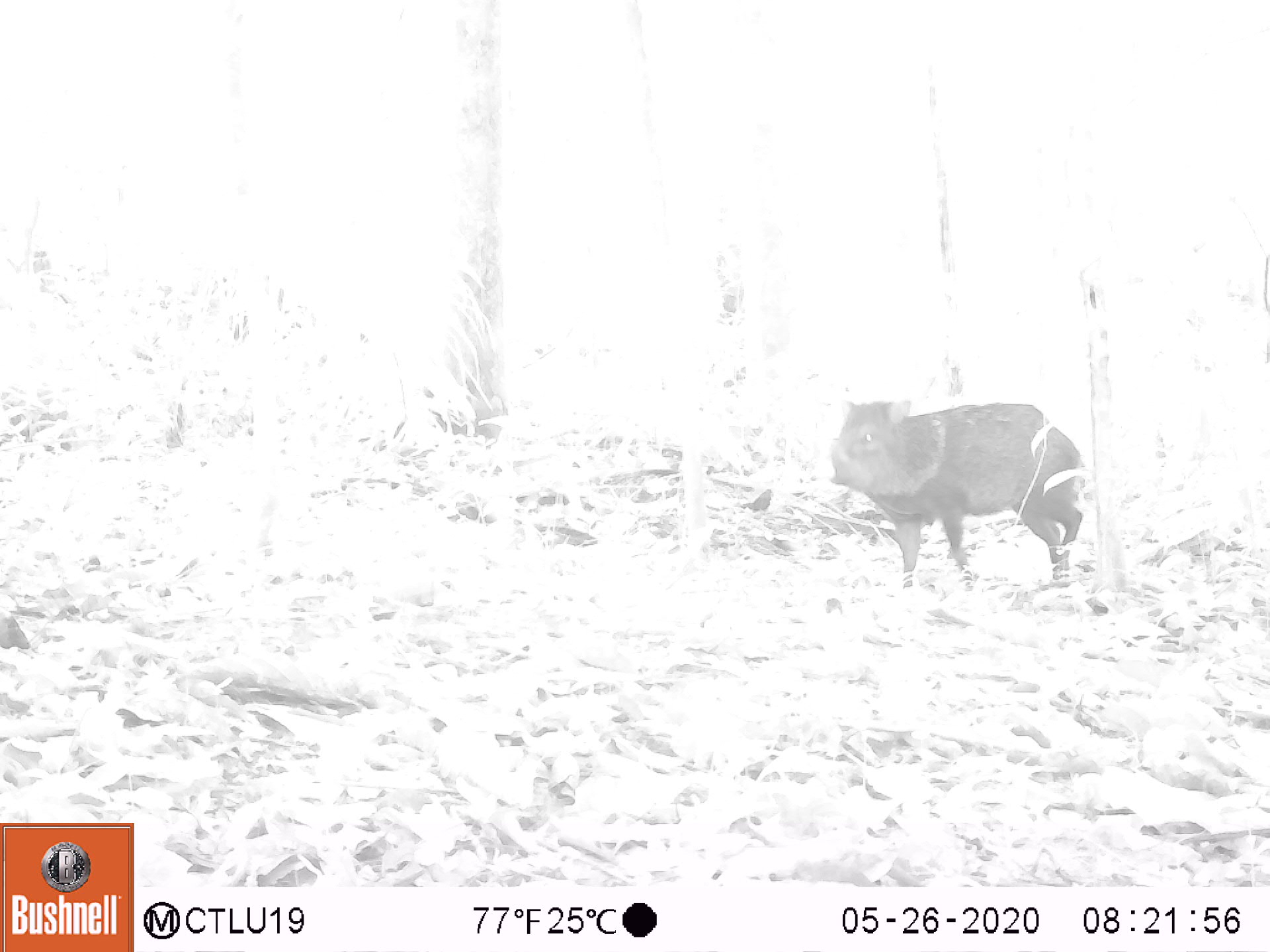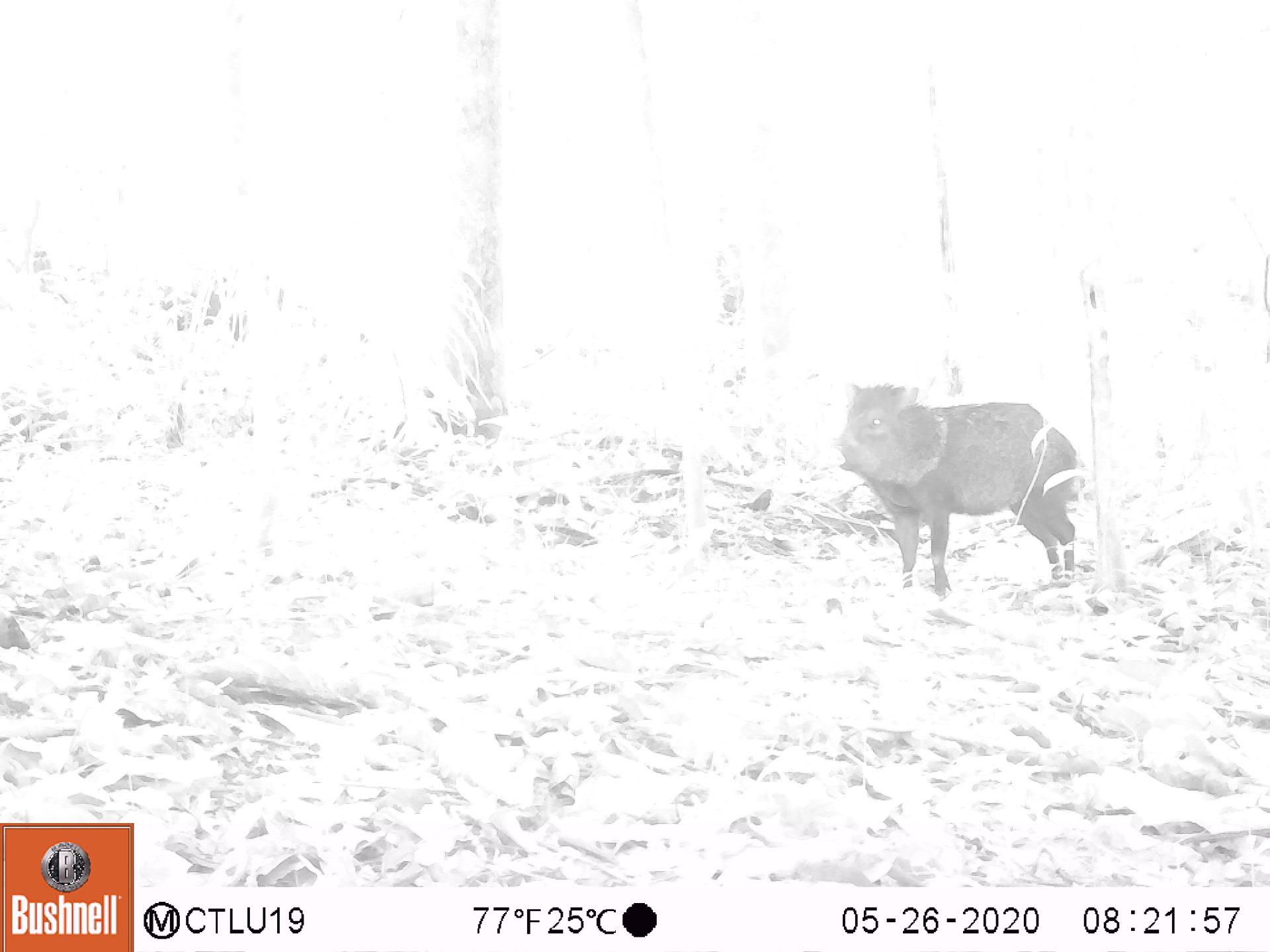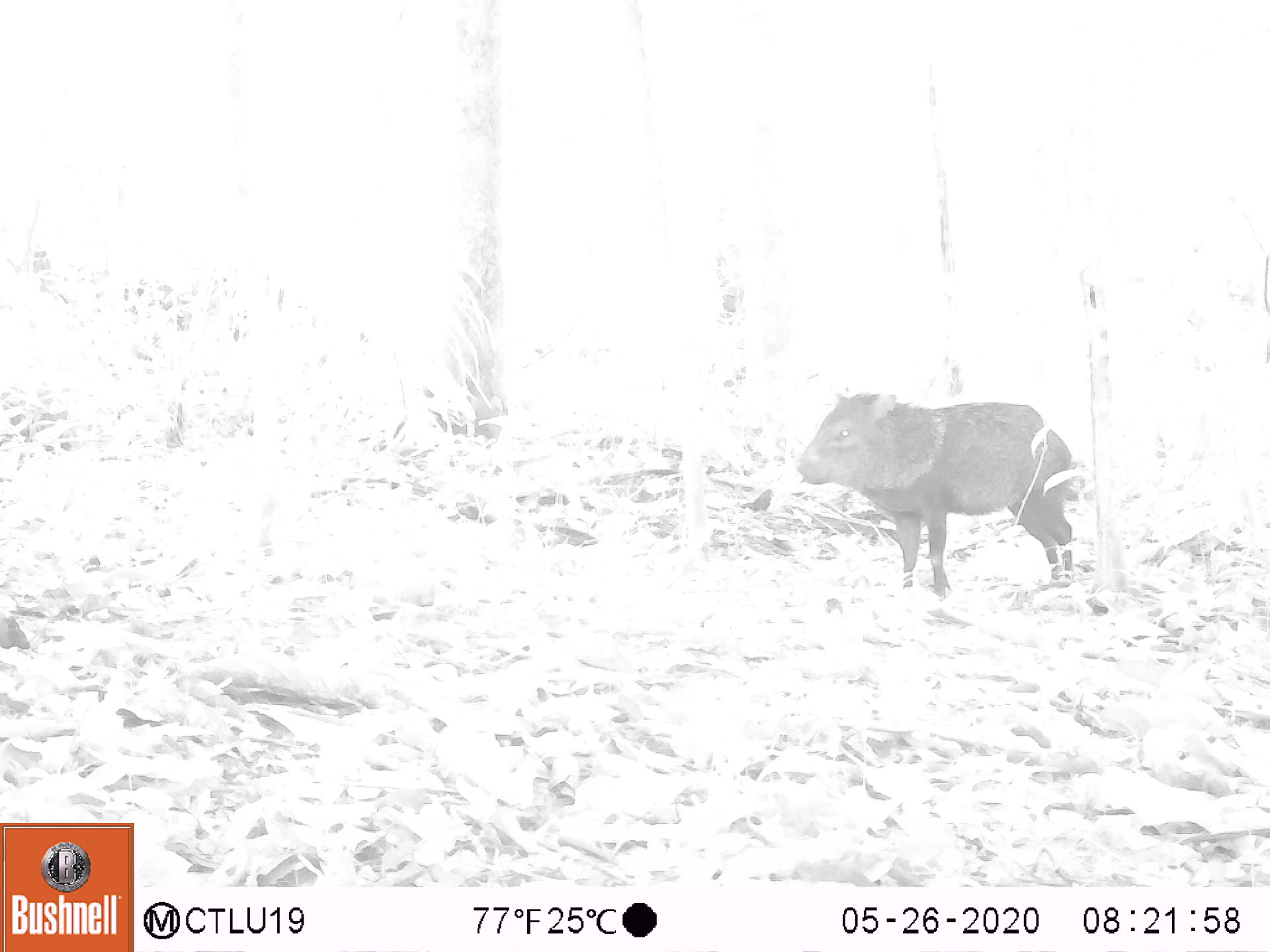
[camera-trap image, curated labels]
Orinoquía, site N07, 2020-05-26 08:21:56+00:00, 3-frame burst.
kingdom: Animalia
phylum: Chordata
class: Mammalia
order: Artiodactyla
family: Tayassuidae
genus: Pecari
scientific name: Pecari tajacu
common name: collared peccary